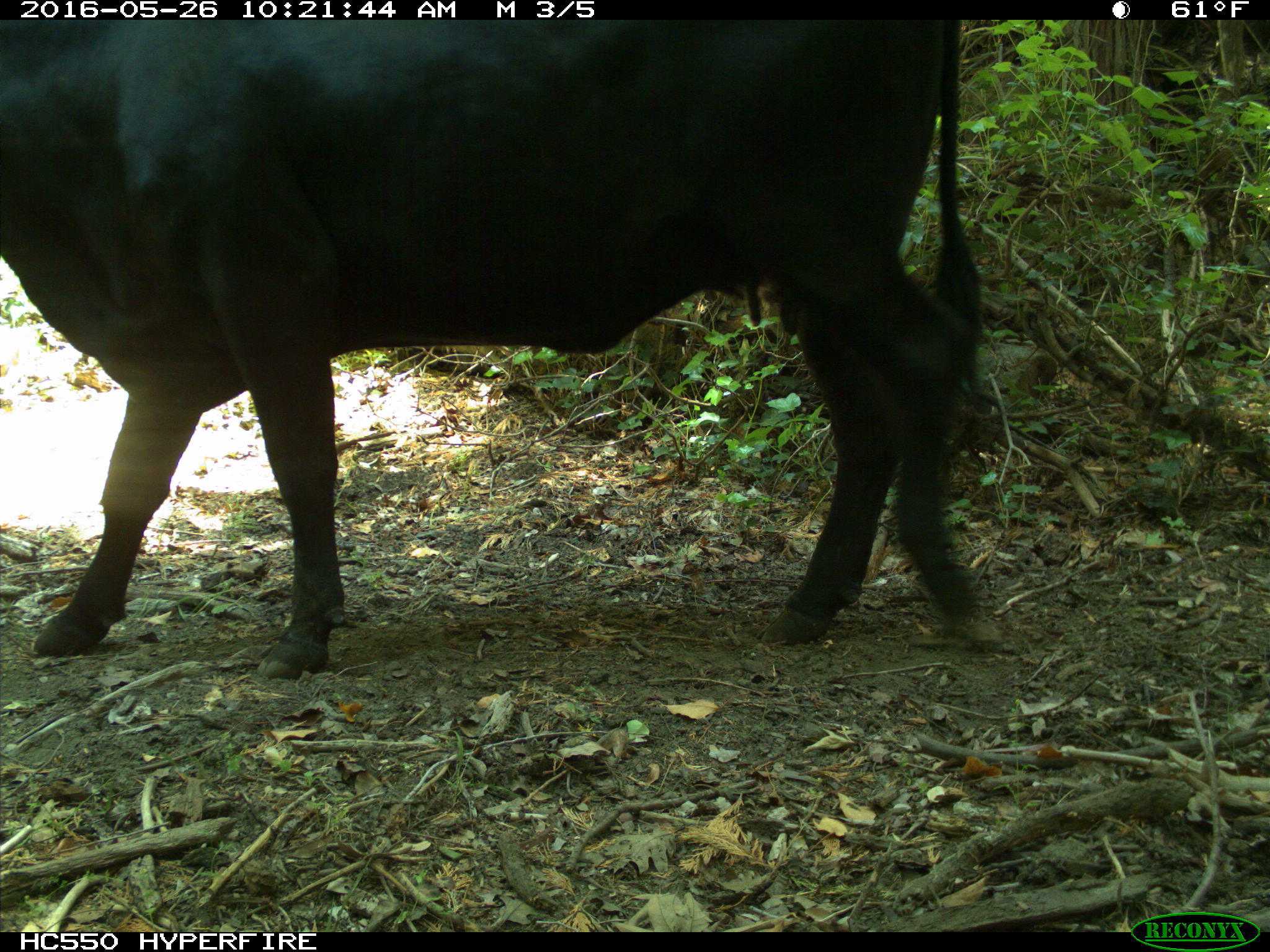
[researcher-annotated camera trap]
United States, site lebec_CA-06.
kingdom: Animalia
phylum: Chordata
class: Mammalia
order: Artiodactyla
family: Bovidae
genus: Bos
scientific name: Bos taurus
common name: domestic cow